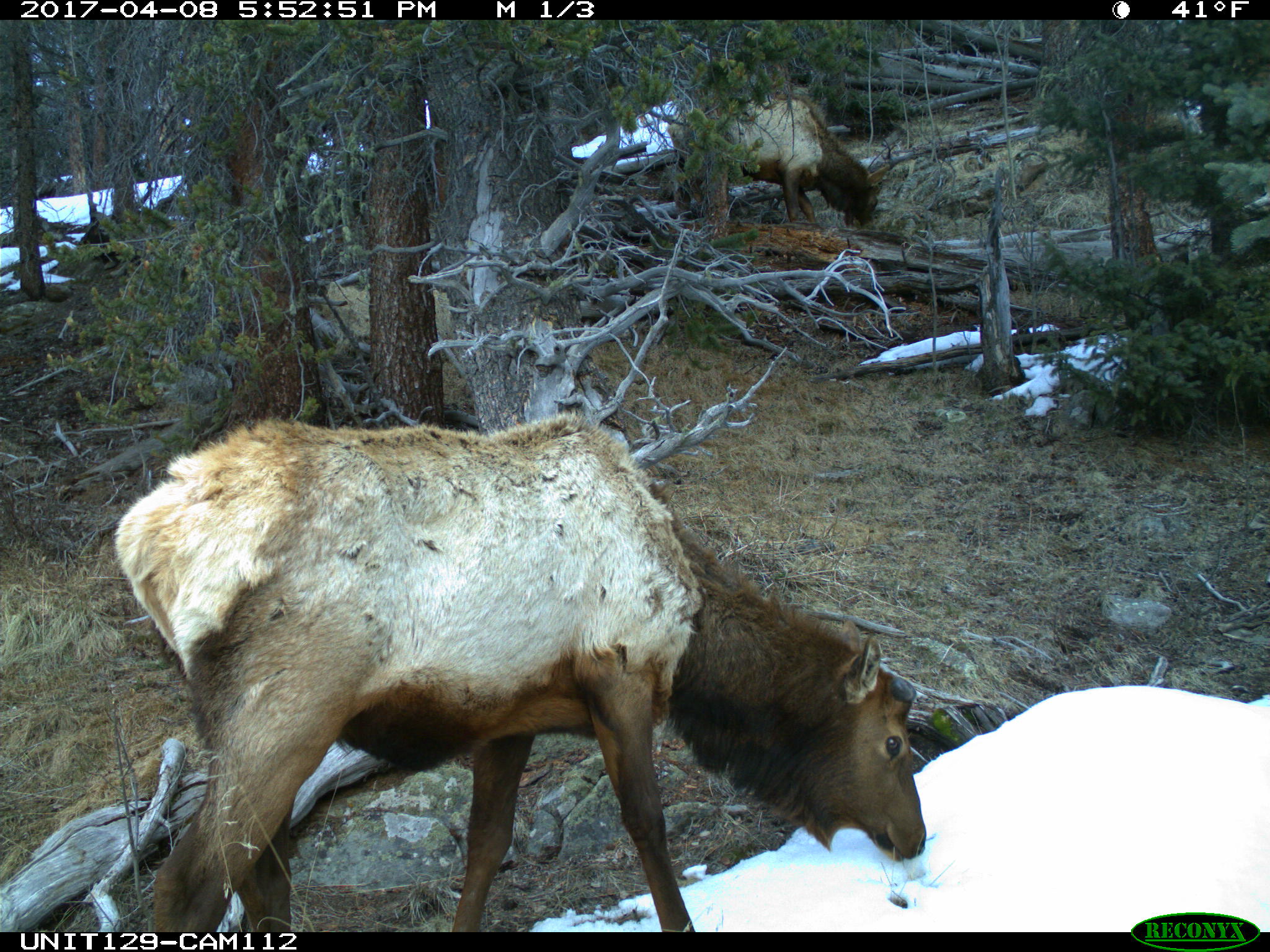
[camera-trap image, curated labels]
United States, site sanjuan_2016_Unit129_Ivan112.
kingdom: Animalia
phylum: Chordata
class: Mammalia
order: Artiodactyla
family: Cervidae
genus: Cervus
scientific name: Cervus elaphus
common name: red deer